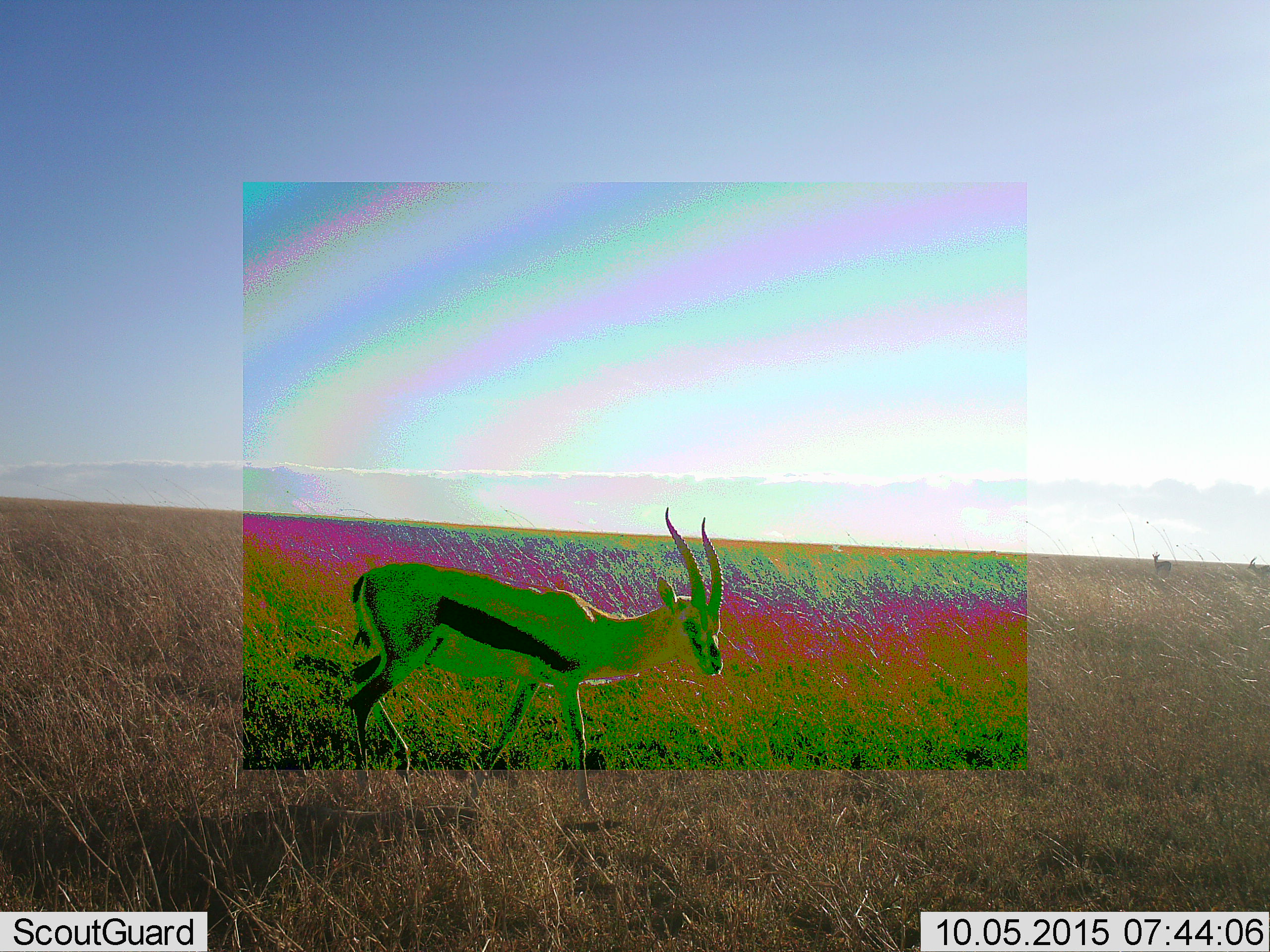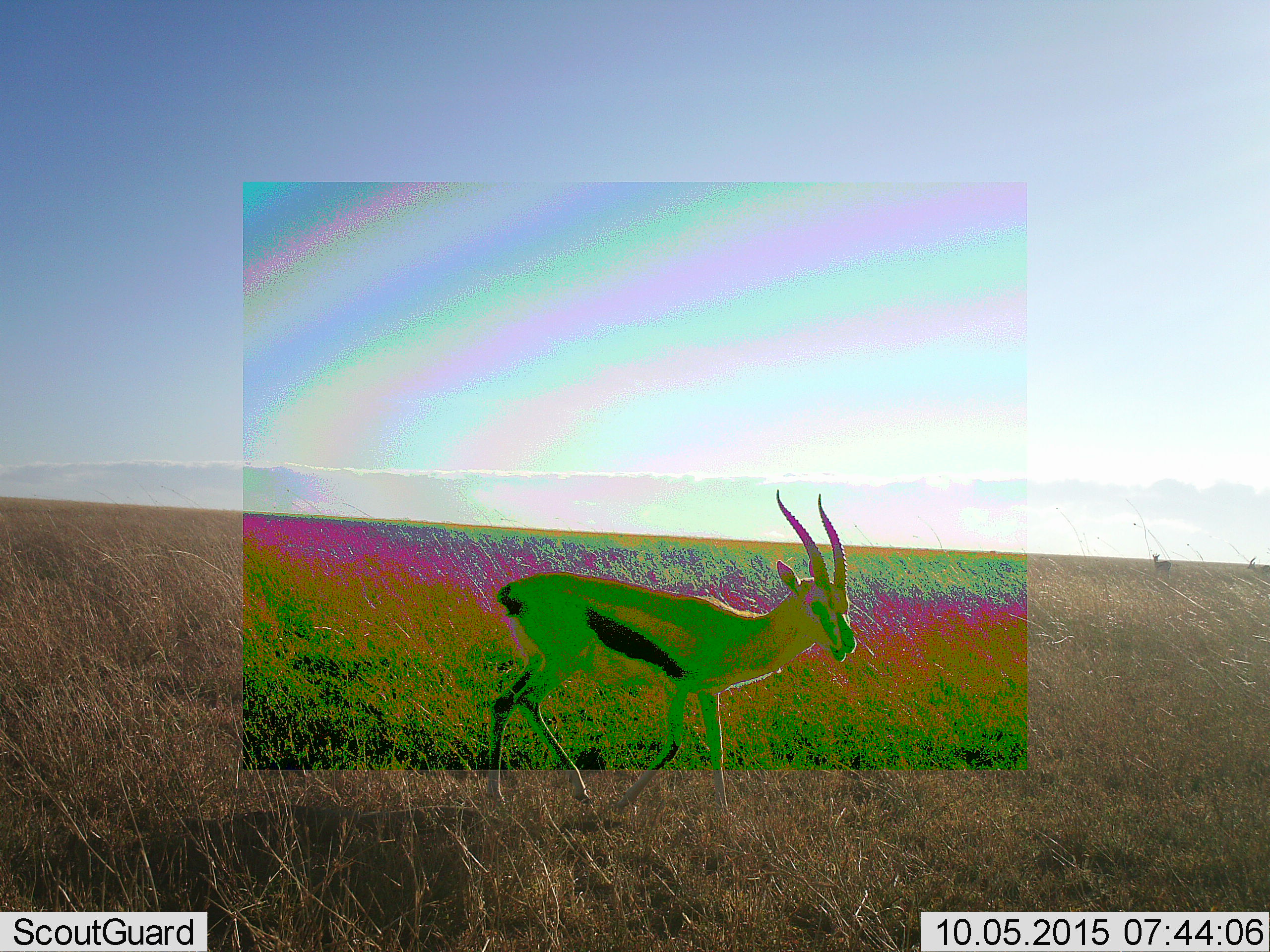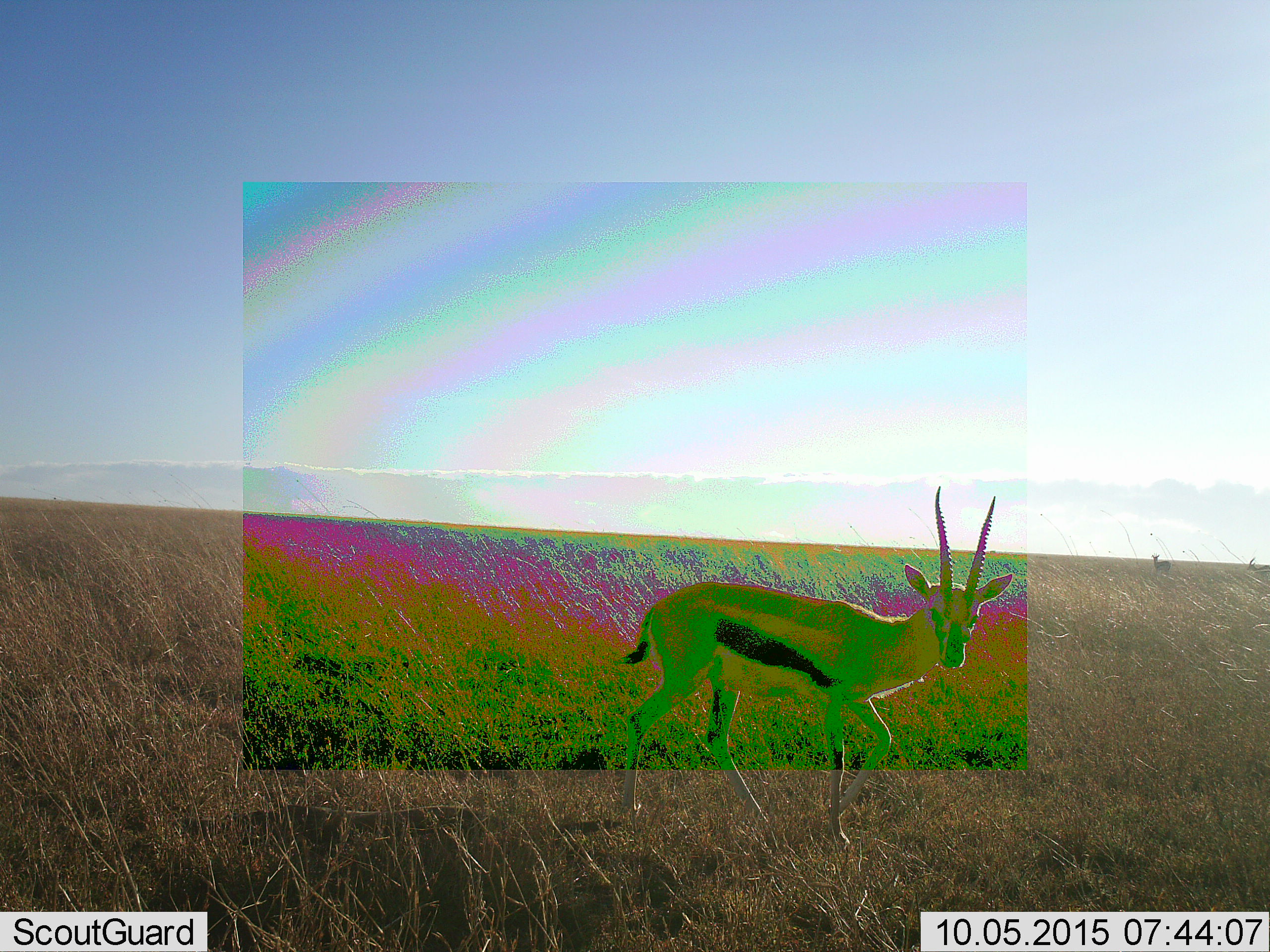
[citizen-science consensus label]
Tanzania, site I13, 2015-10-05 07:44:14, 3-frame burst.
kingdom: Animalia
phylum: Chordata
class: Mammalia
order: Artiodactyla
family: Bovidae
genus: Eudorcas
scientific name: Eudorcas thomsonii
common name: thomson's gazelle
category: gazellethomsons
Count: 3.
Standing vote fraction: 60%.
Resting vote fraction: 0%.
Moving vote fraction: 70%.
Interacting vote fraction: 0%.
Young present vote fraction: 0%.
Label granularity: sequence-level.